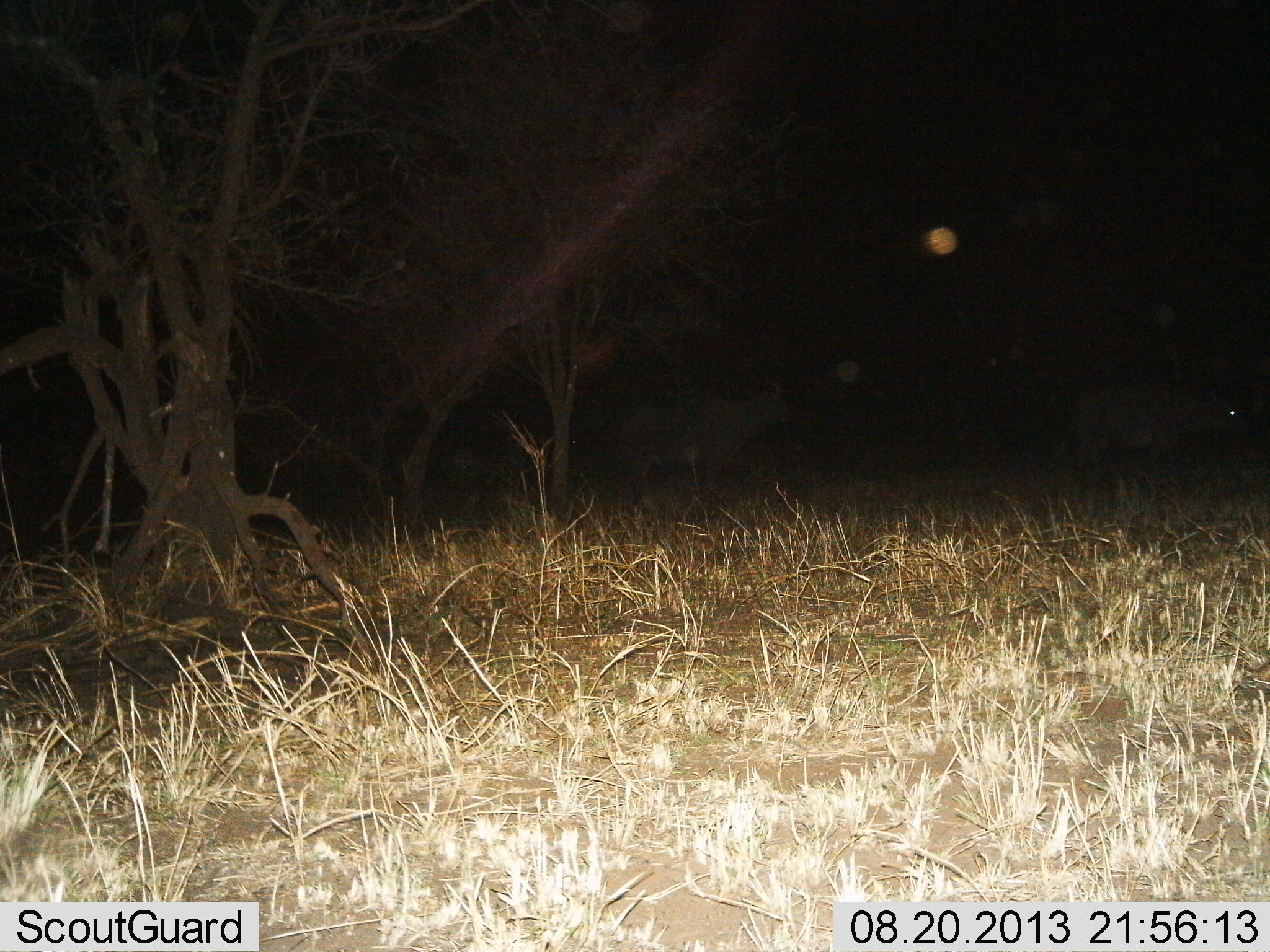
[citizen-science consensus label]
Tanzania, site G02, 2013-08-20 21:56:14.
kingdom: Animalia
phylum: Chordata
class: Mammalia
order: Artiodactyla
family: Bovidae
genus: Syncerus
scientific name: Syncerus caffer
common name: cape buffalo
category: buffalo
Buffalo (cape buffalo) (Syncerus caffer), count 2. Behavior (volunteer vote fractions): standing 78%, resting 0%, moving 22%, interacting 0%. Young present (vote fraction): 0%. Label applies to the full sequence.